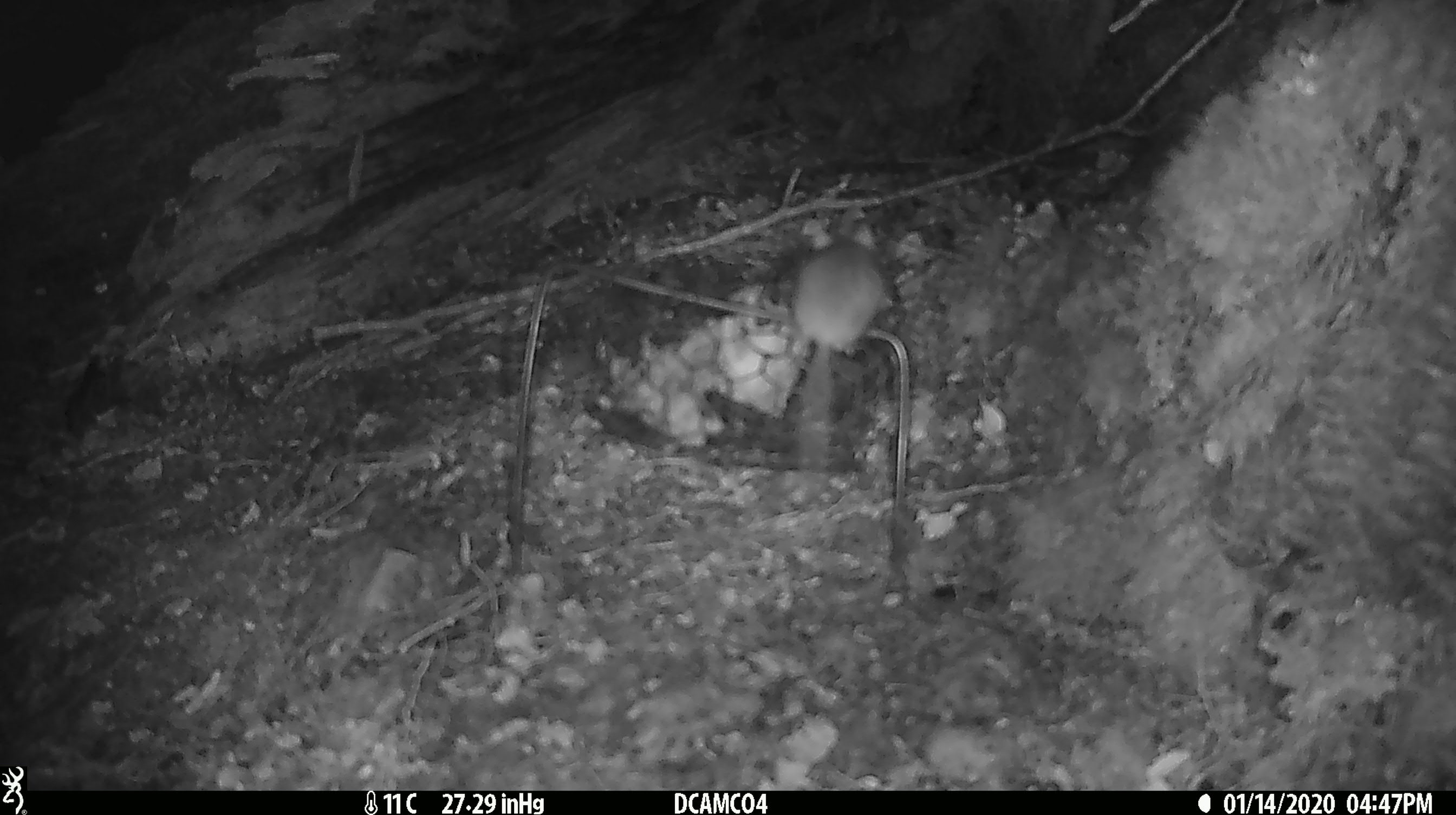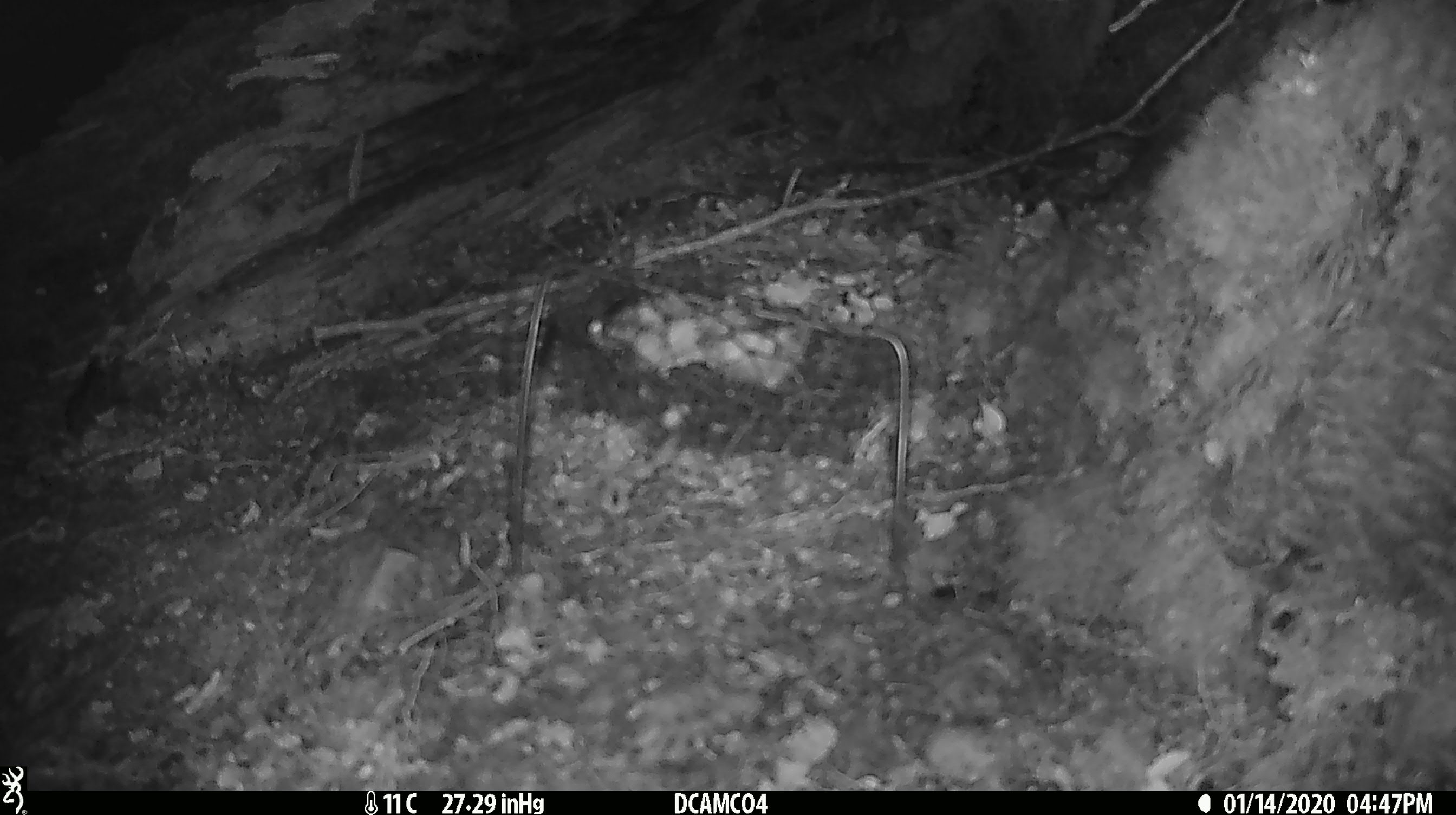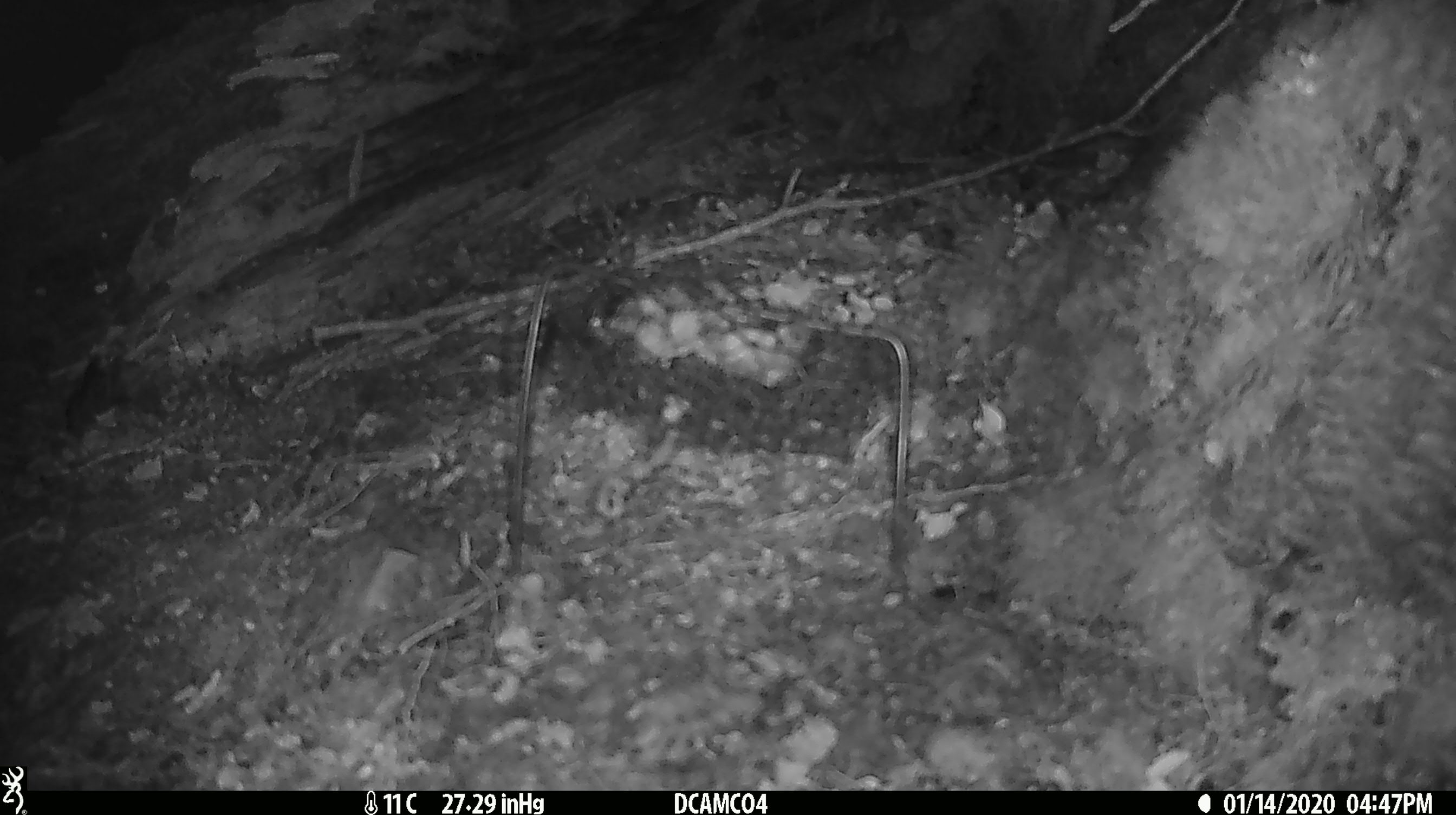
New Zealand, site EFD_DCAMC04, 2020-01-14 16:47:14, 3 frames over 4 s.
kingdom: Animalia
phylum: Chordata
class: Mammalia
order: Rodentia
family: Muridae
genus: Mus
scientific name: Mus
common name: mouse